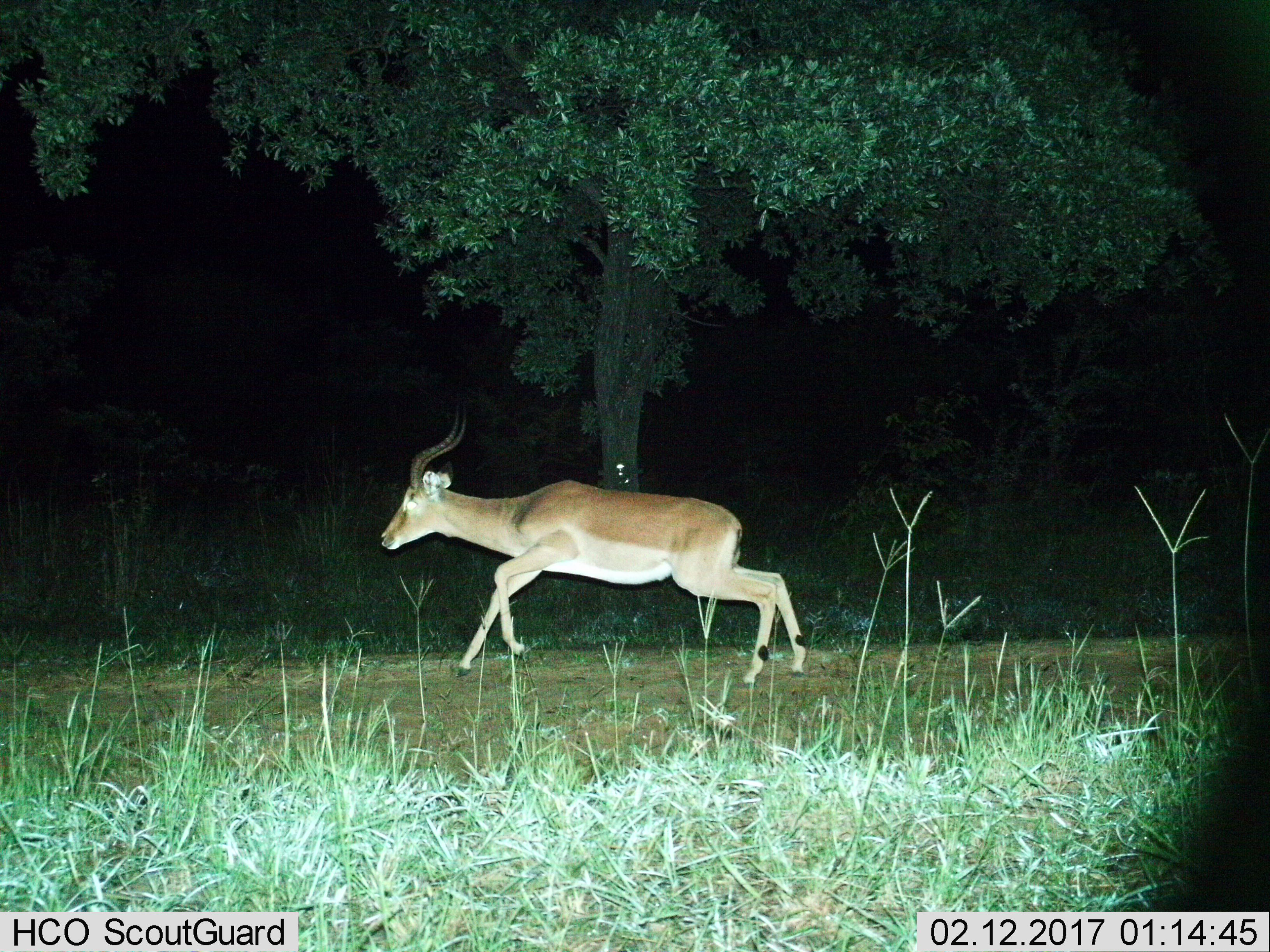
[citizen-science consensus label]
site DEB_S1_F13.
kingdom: Animalia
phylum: Chordata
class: Mammalia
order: Artiodactyla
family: Bovidae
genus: Aepyceros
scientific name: Aepyceros melampus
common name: impala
Impala (Aepyceros melampus), count 1. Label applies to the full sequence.